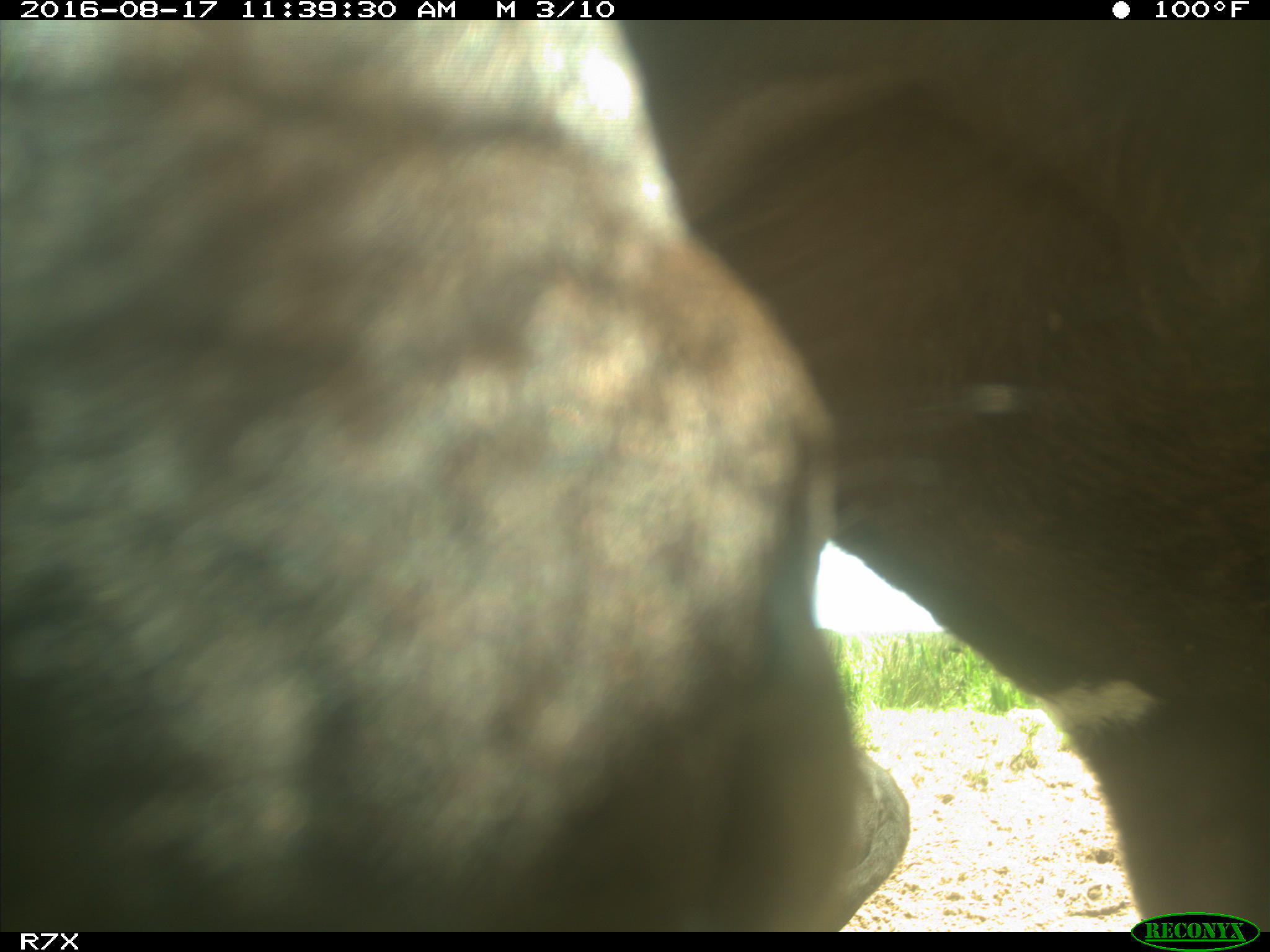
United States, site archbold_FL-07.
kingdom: Animalia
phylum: Chordata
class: Mammalia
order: Artiodactyla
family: Bovidae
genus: Bos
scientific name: Bos taurus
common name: domestic cow